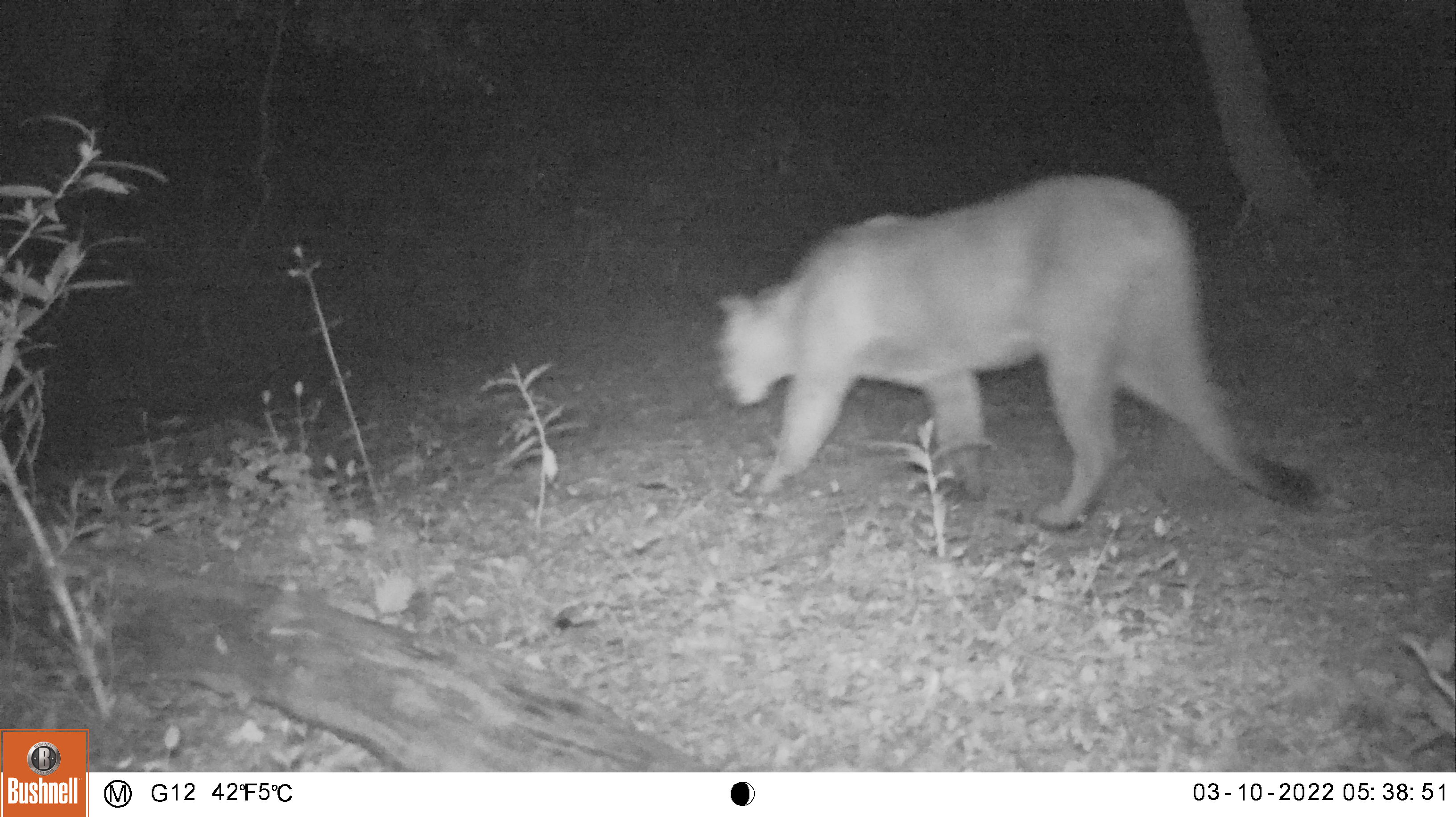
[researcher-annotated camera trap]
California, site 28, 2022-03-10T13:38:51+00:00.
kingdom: Animalia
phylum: Chordata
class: Mammalia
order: Carnivora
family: Felidae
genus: Puma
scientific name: Puma concolor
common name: puma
Puma (Puma concolor).